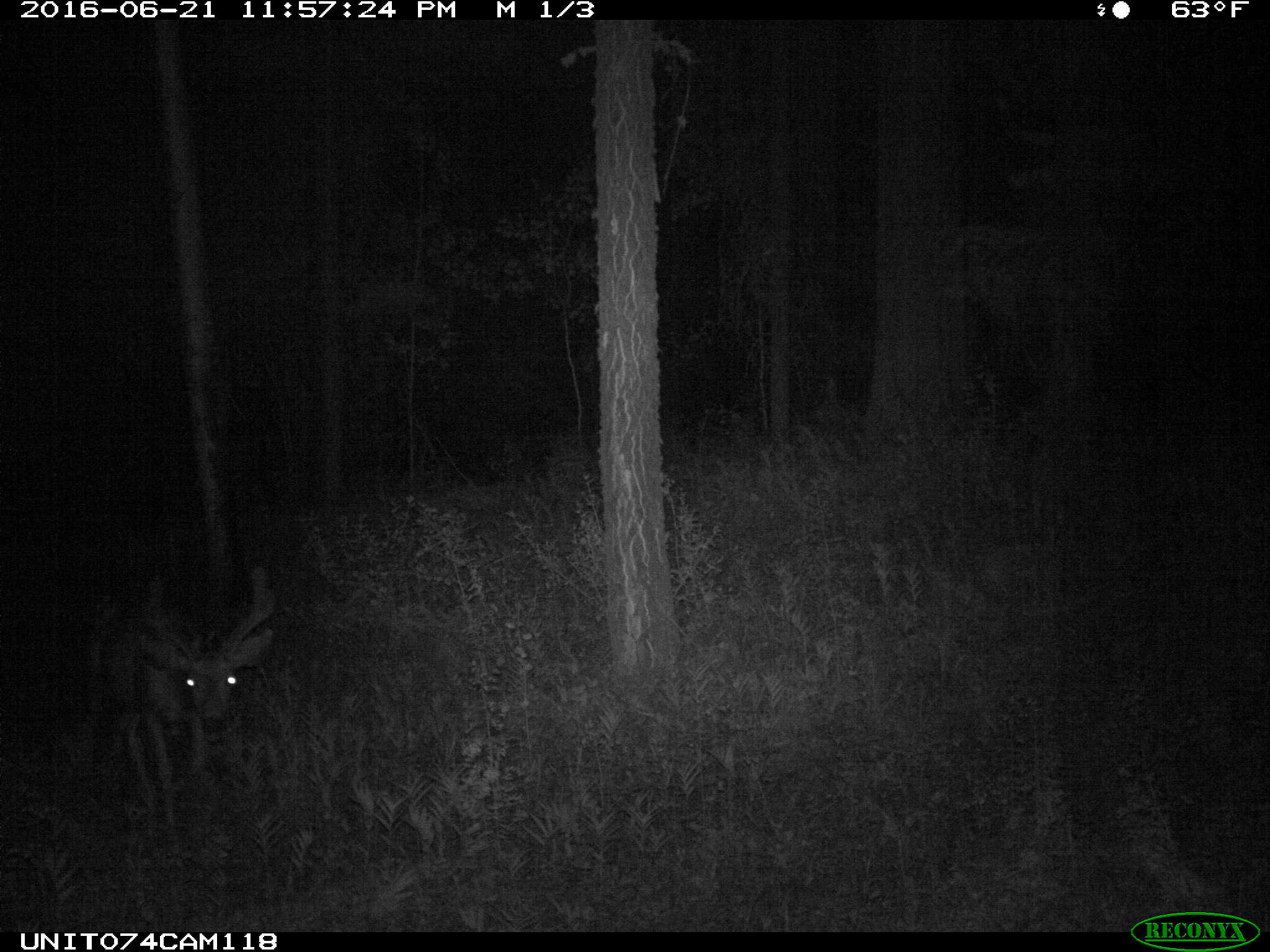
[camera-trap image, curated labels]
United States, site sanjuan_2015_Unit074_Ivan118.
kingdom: Animalia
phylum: Chordata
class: Mammalia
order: Artiodactyla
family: Cervidae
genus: Odocoileus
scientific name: Odocoileus hemionus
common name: mule deer